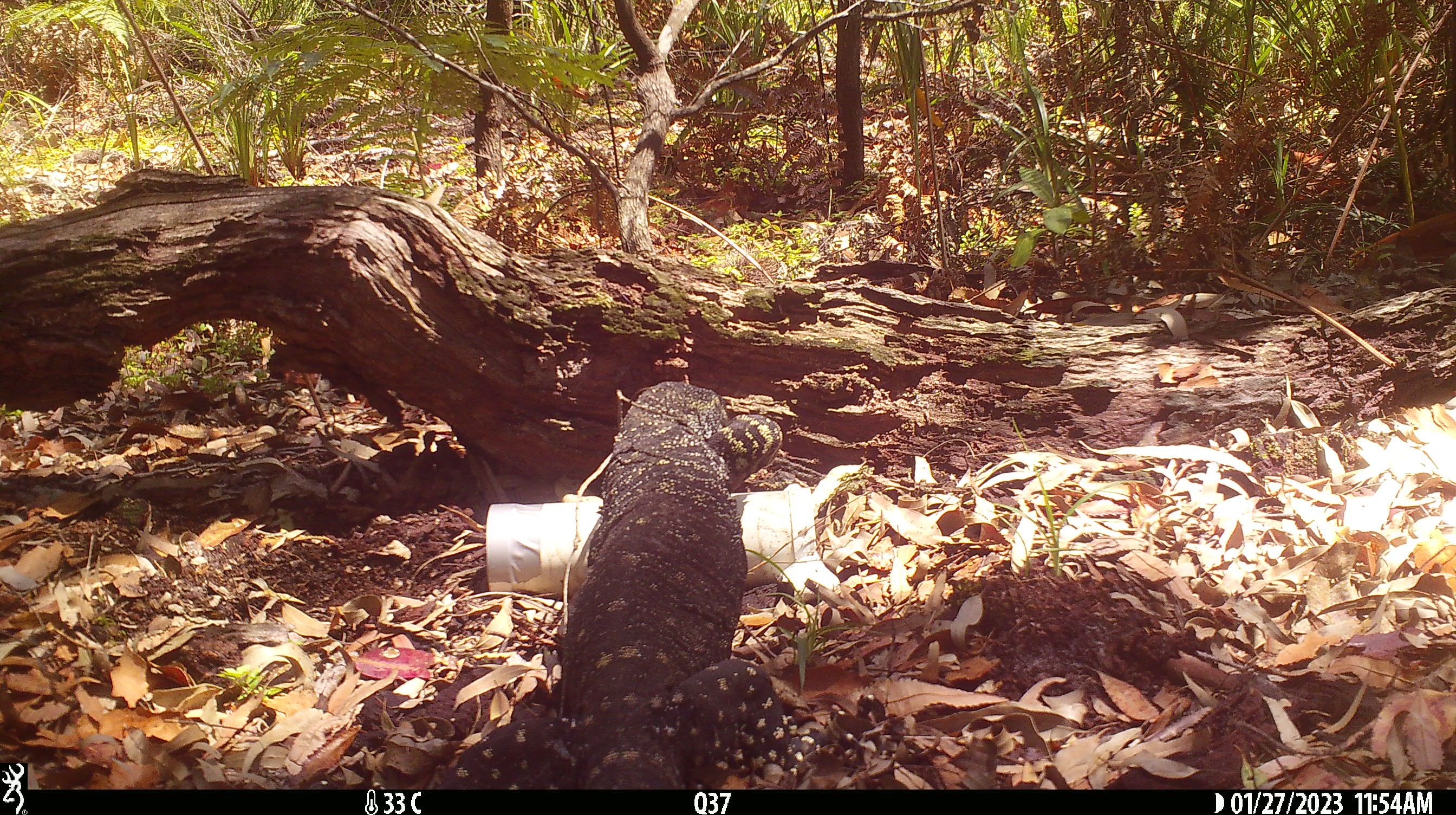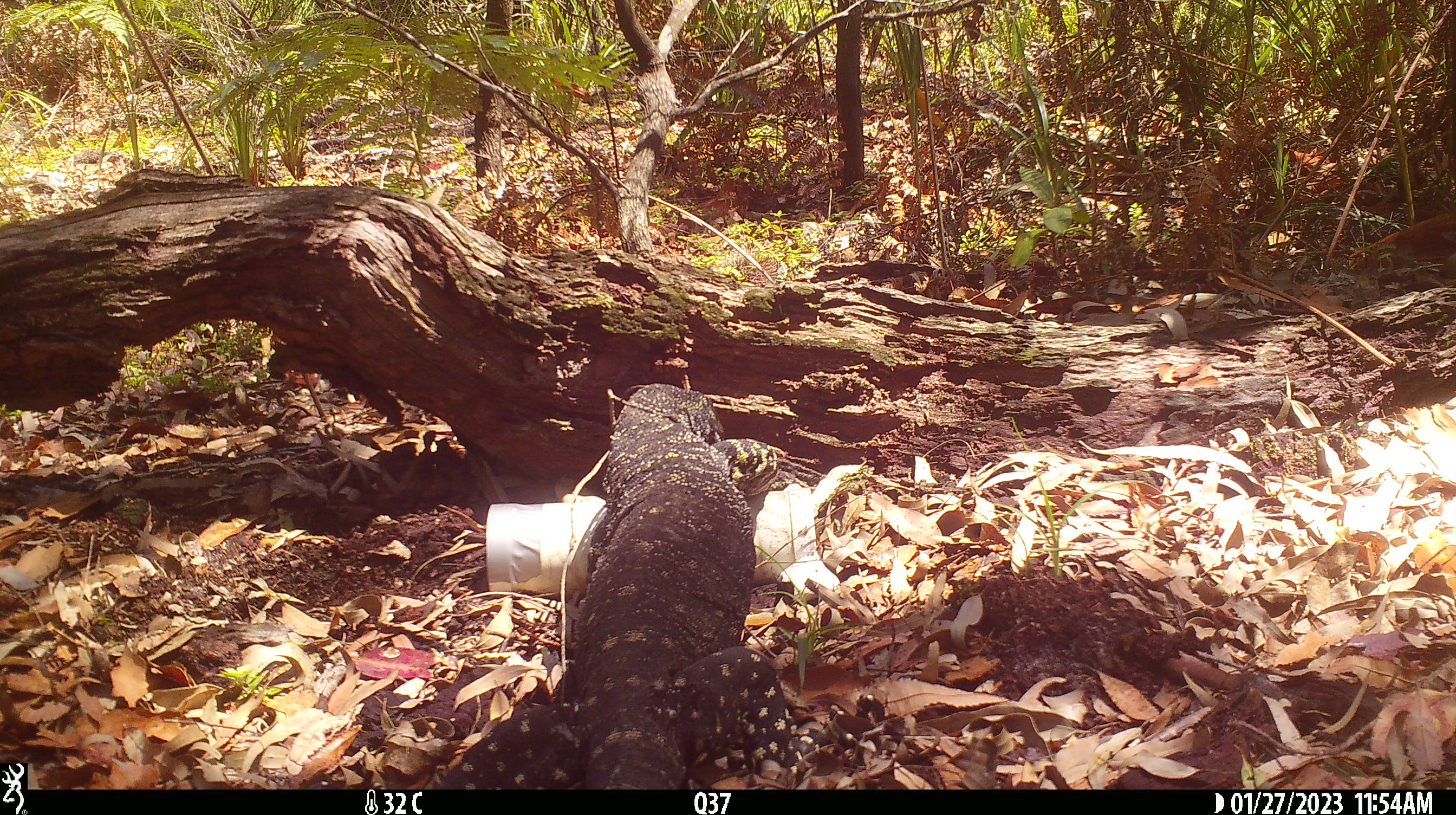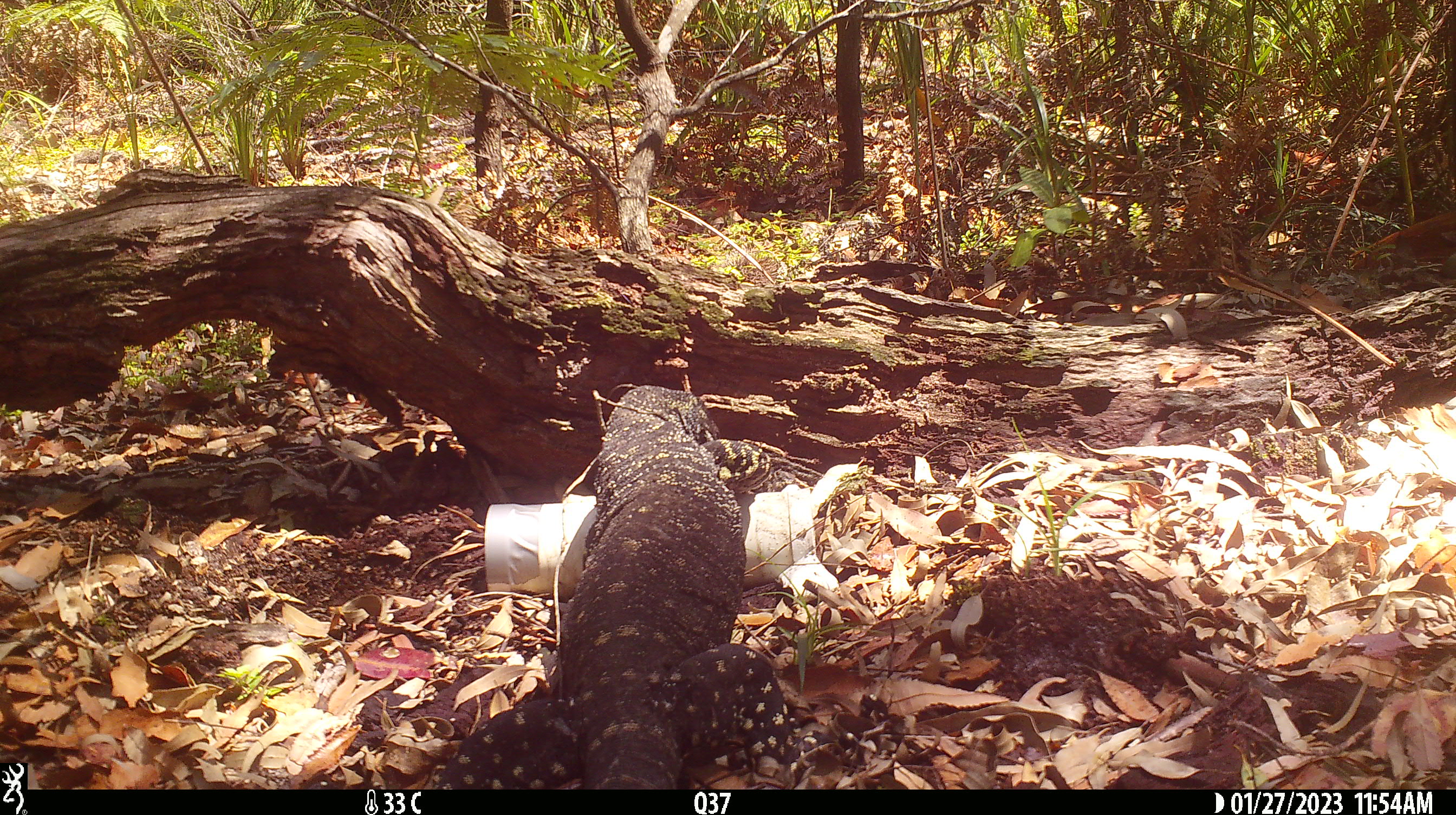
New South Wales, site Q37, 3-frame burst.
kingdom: Animalia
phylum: Chordata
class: Reptilia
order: Squamata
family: Varanidae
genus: Varanus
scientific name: Varanus varius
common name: lace monitor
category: goanna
Goanna (lace monitor) (Varanus varius).